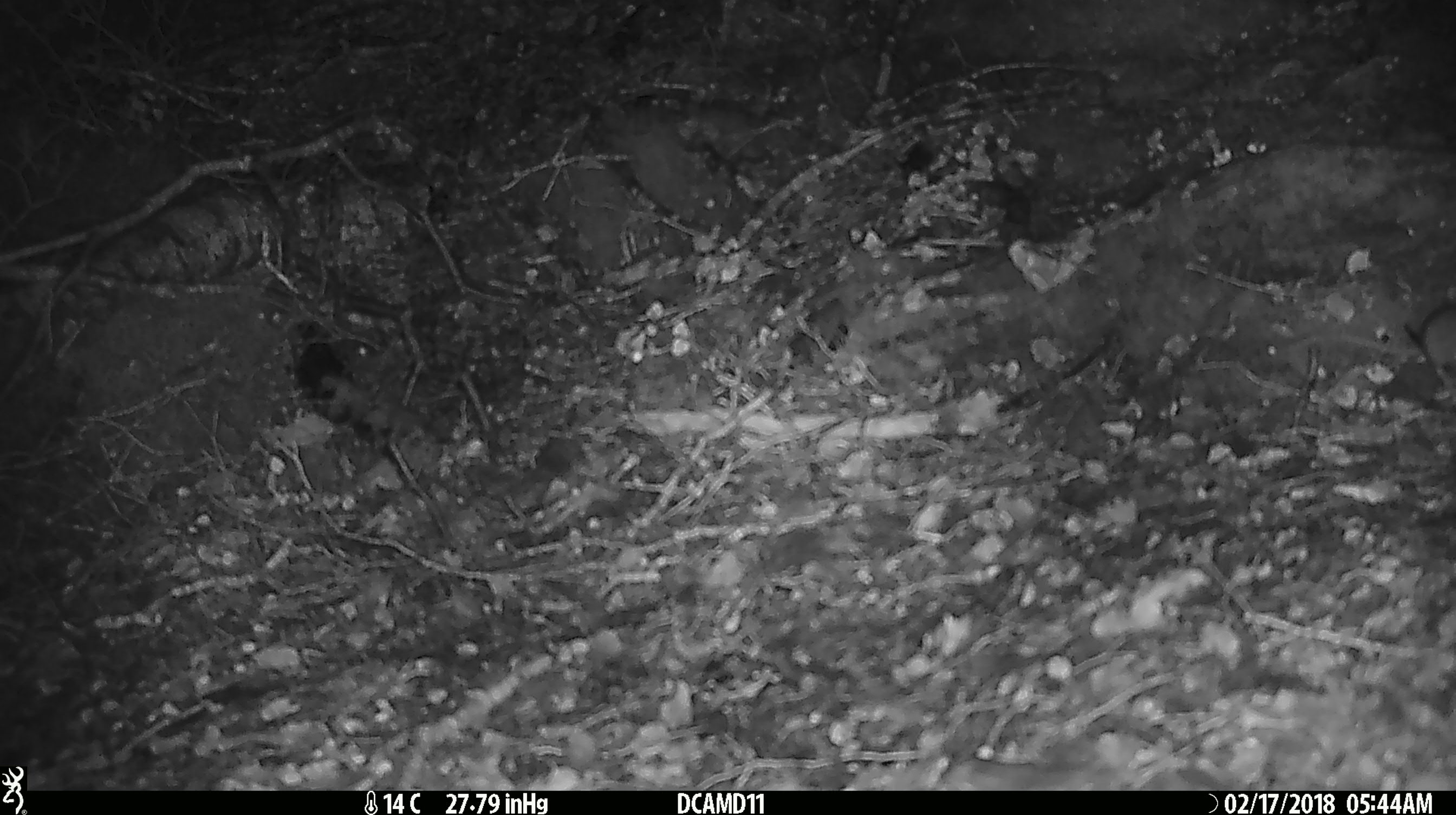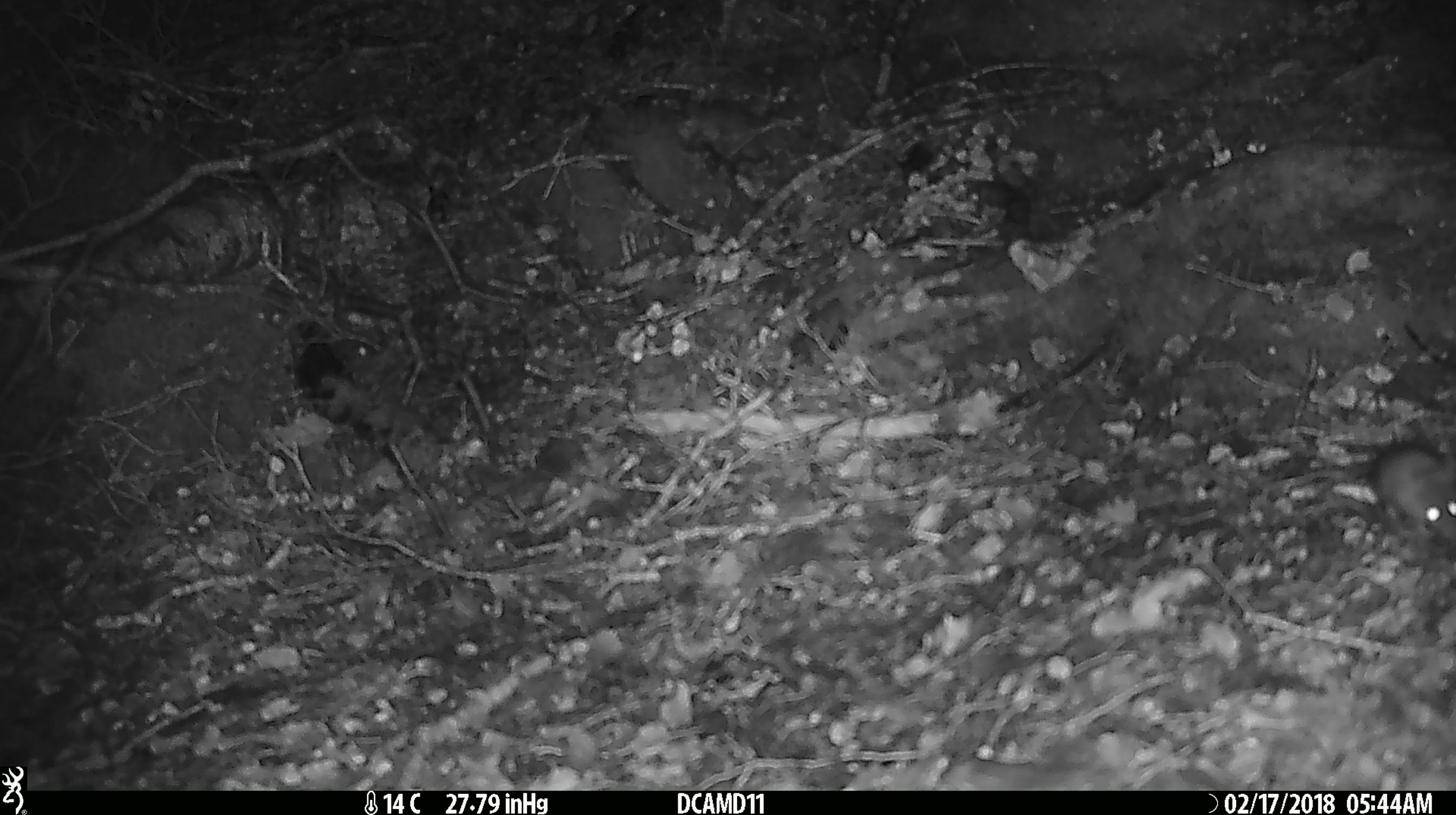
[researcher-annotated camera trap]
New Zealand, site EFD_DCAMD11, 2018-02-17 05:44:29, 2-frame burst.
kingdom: Animalia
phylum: Chordata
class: Mammalia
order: Rodentia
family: Muridae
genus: Mus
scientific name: Mus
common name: mouse